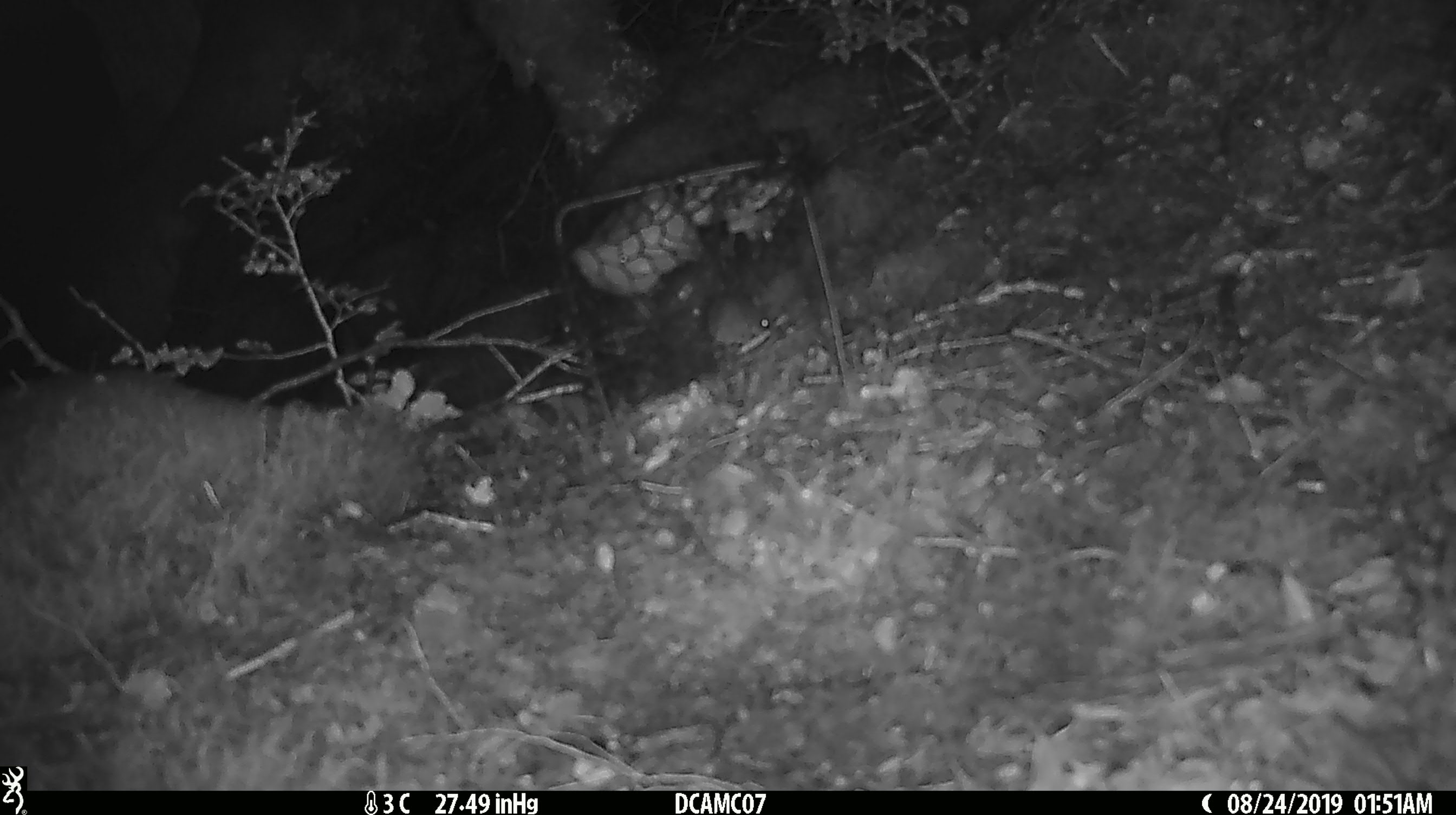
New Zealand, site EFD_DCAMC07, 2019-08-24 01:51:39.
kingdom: Animalia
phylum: Chordata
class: Mammalia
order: Rodentia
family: Muridae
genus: Mus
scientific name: Mus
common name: mouse